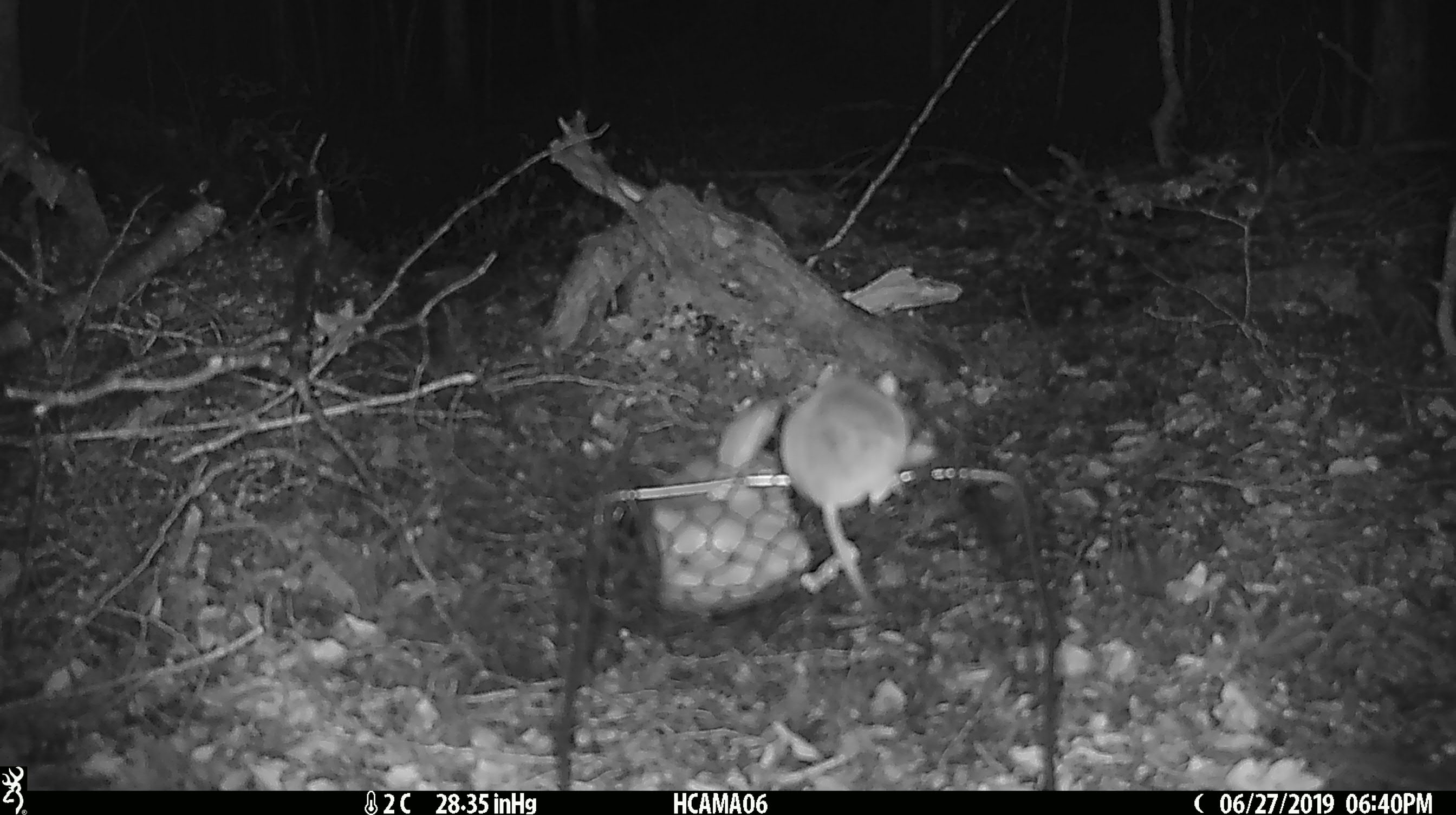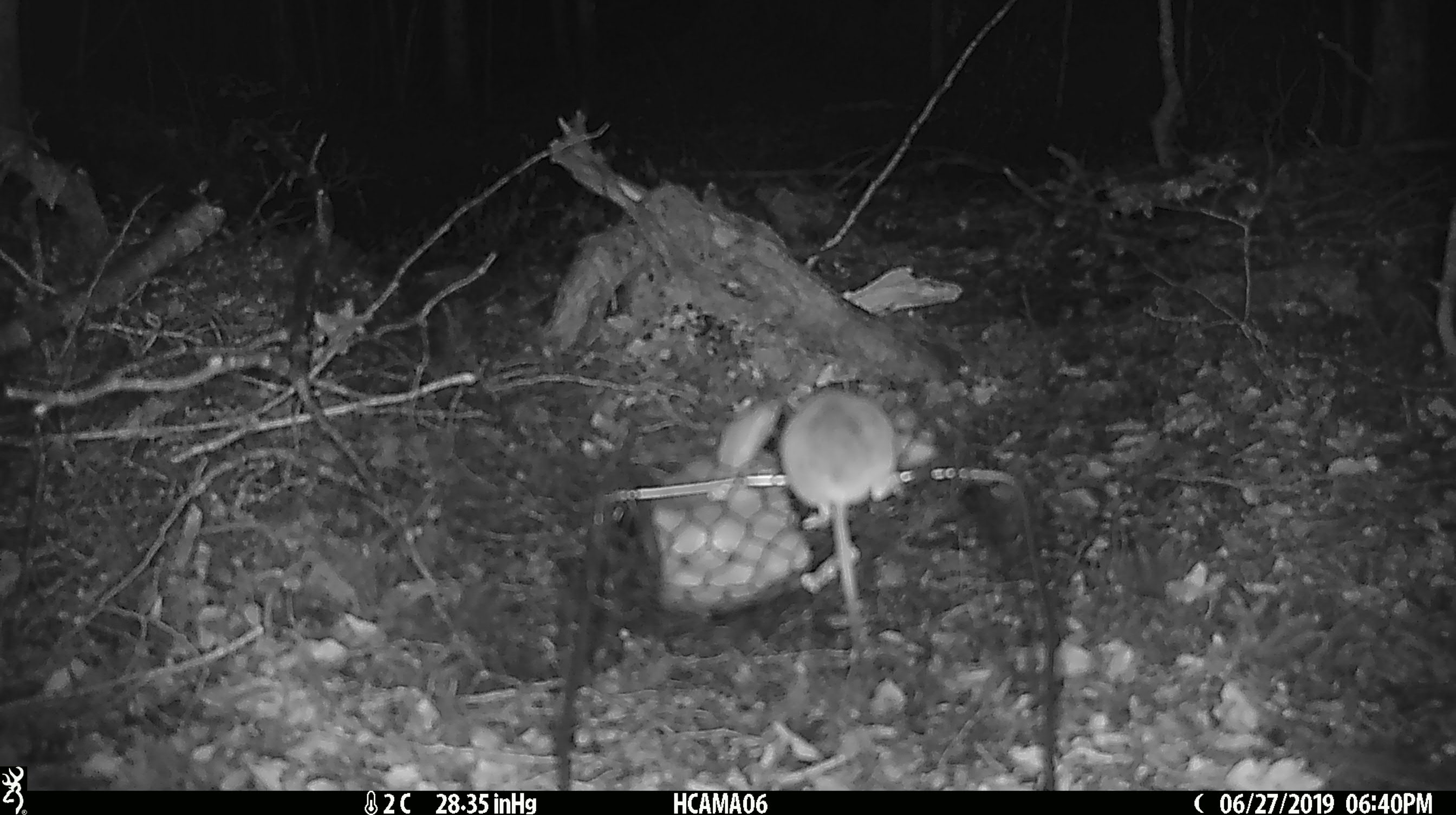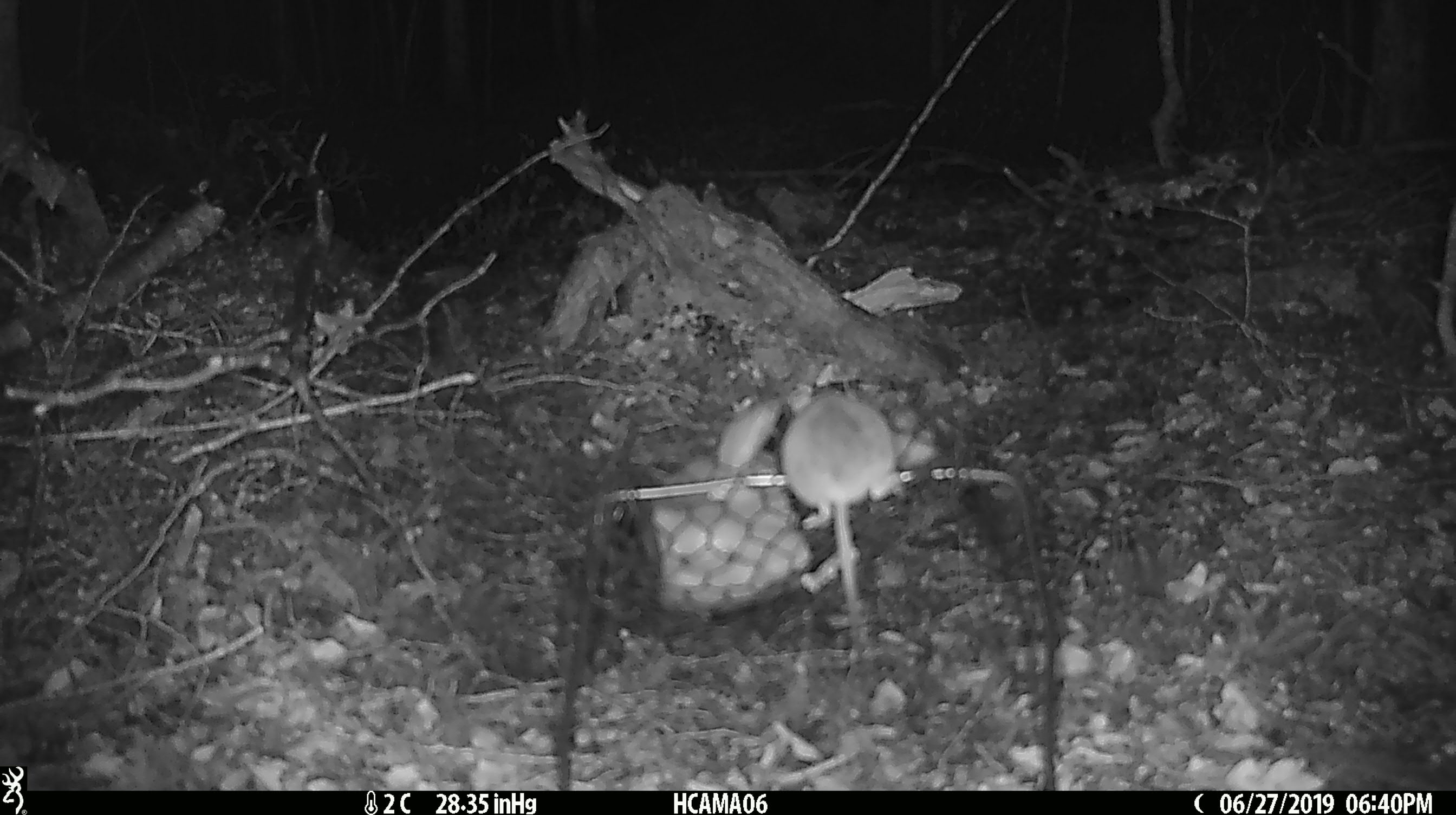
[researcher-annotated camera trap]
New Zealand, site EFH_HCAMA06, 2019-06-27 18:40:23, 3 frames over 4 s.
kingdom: Animalia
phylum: Chordata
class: Mammalia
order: Rodentia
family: Muridae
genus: Mus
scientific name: Mus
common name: mouse